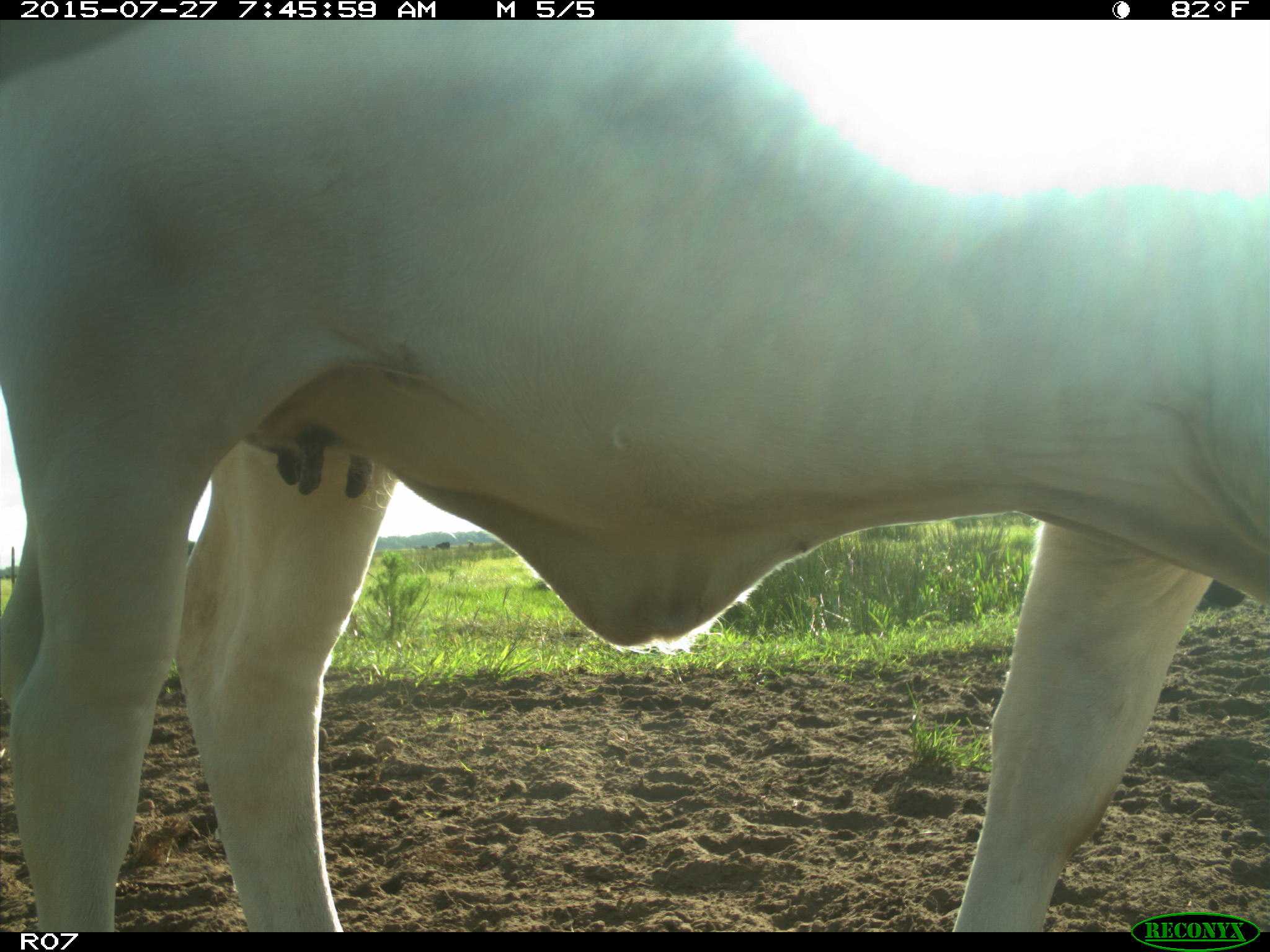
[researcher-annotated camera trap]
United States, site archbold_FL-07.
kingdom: Animalia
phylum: Chordata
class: Mammalia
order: Artiodactyla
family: Bovidae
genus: Bos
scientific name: Bos taurus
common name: domestic cow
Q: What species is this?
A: Bos taurus (domestic cow).